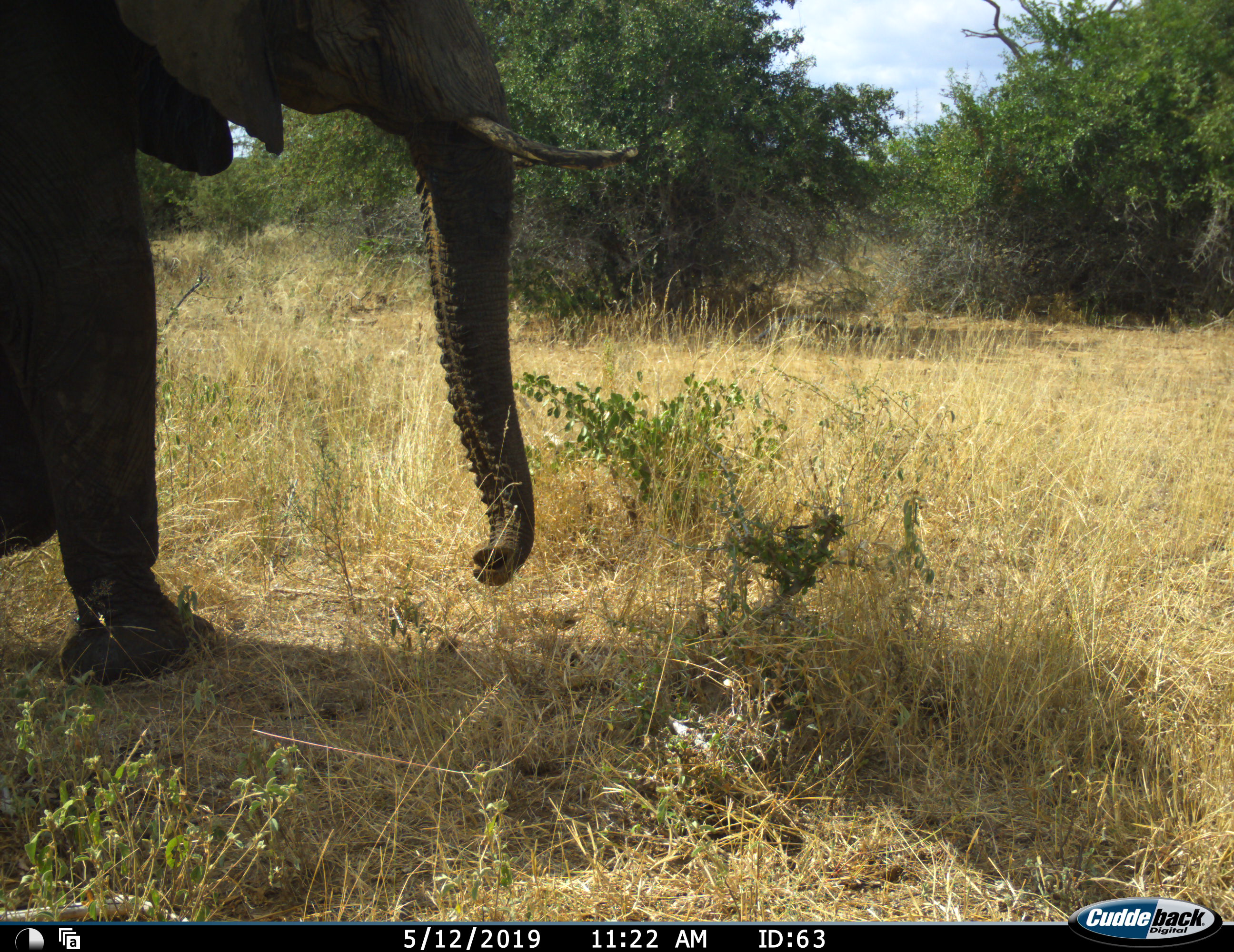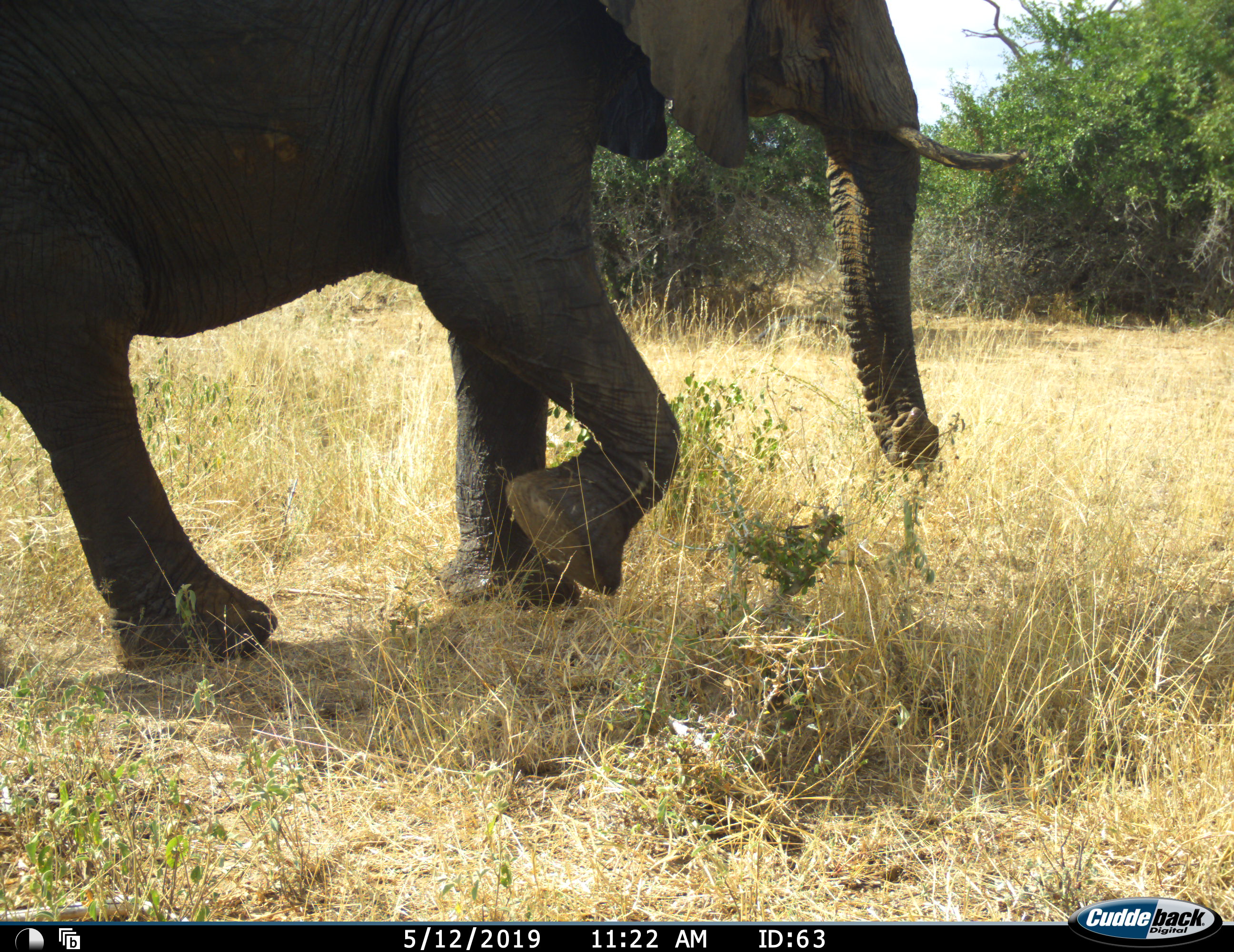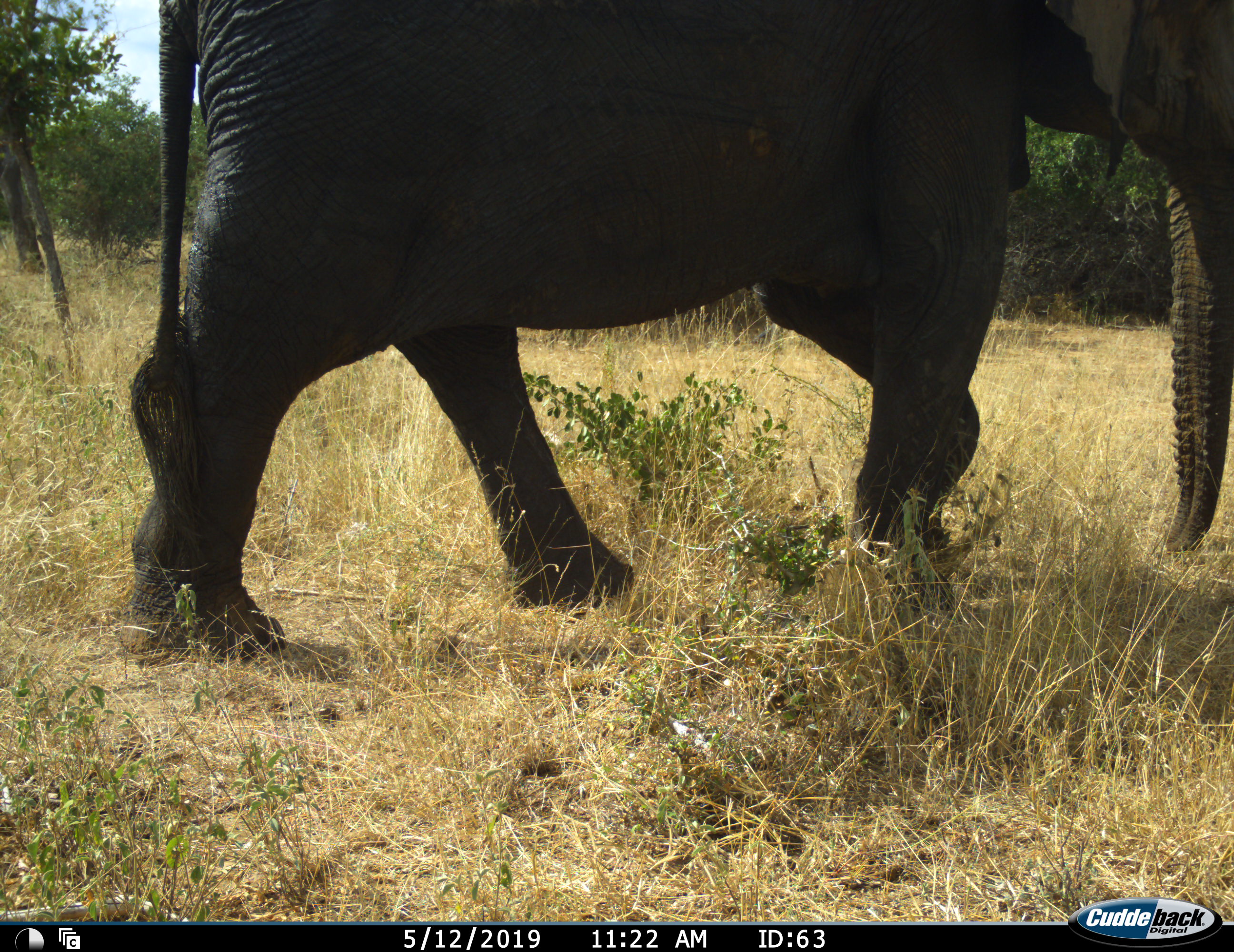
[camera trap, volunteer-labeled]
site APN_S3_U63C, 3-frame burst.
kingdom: Animalia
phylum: Chordata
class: Mammalia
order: Proboscidea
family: Elephantidae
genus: Loxodonta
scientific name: Loxodonta africana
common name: african bush elephant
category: elephant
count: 1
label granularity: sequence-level